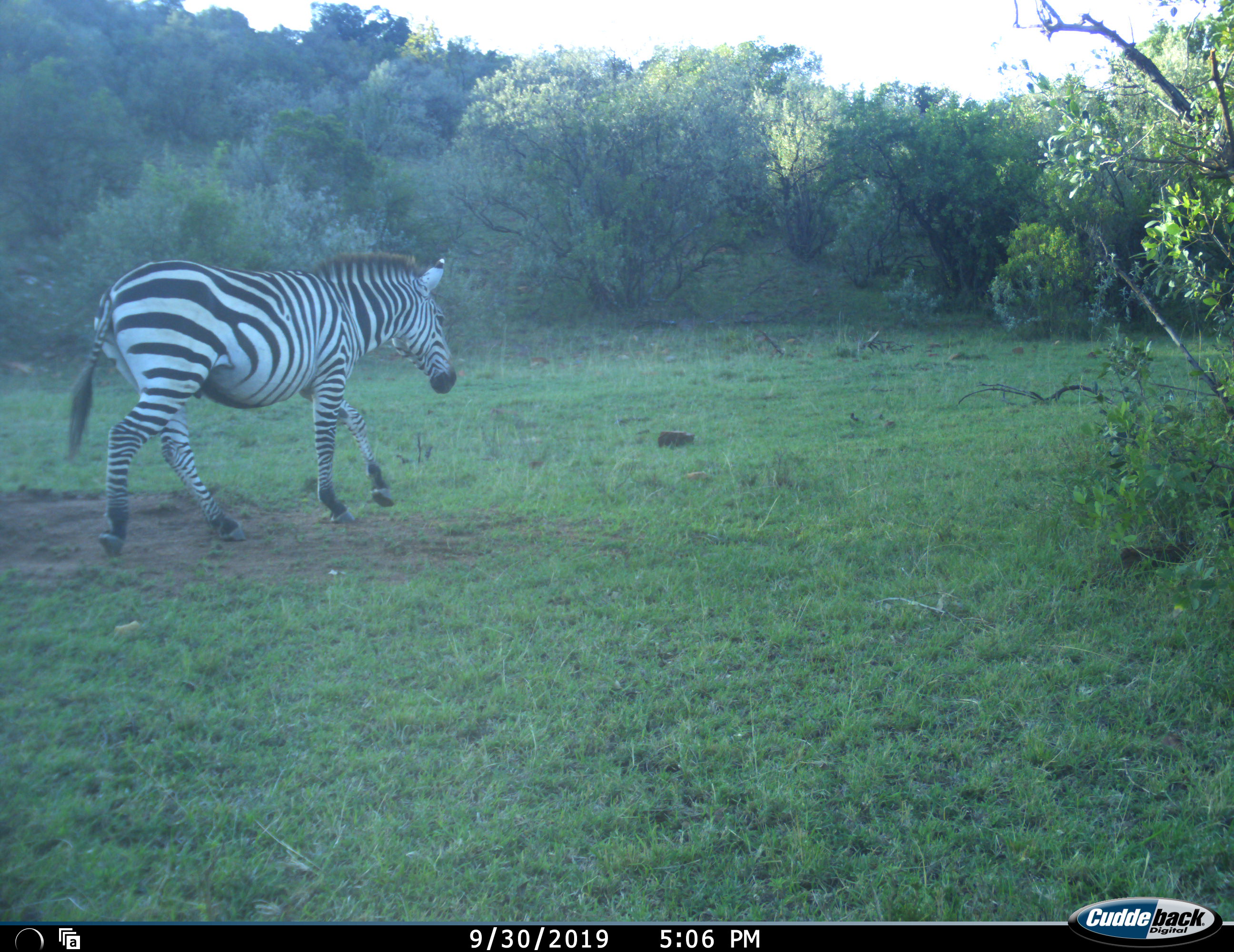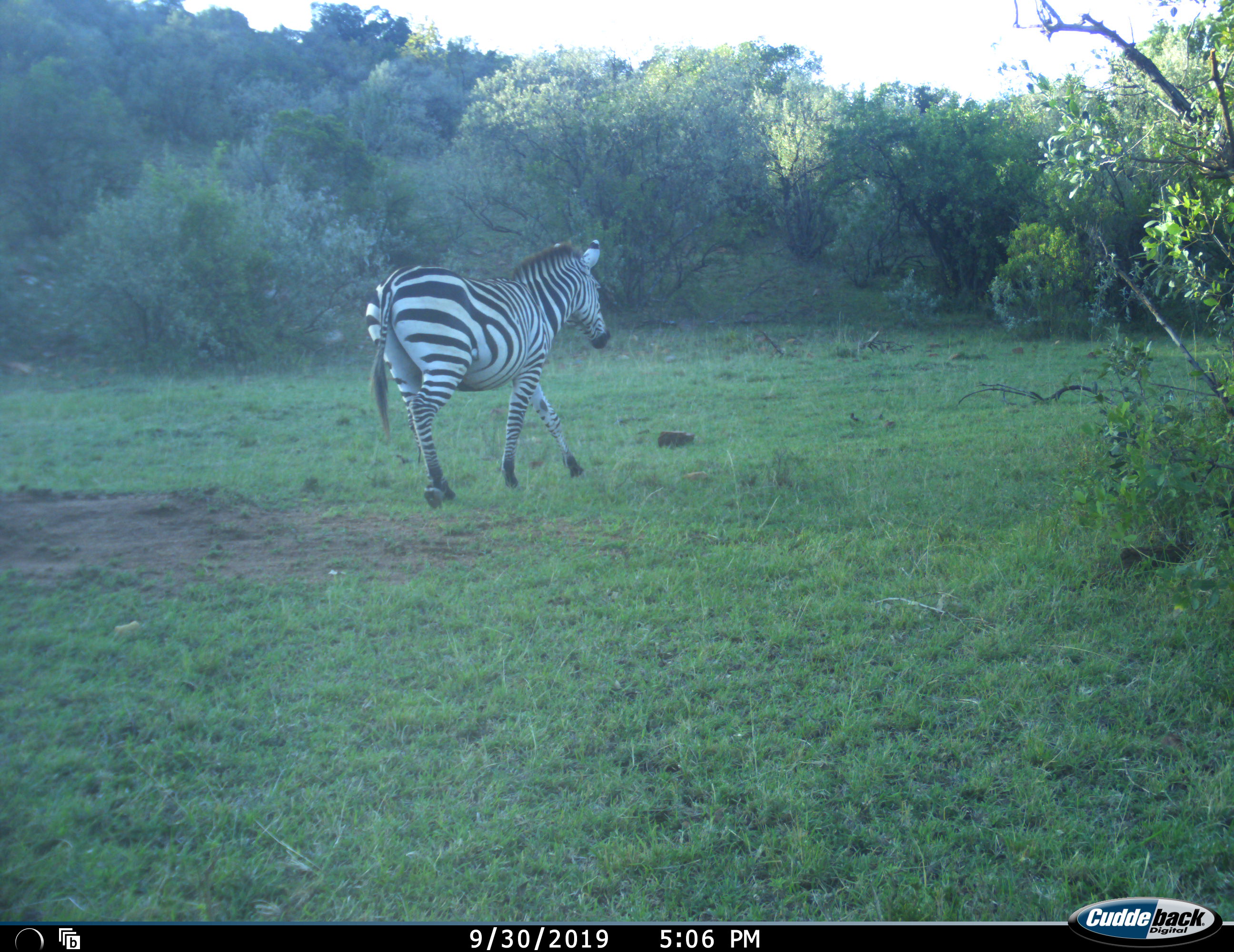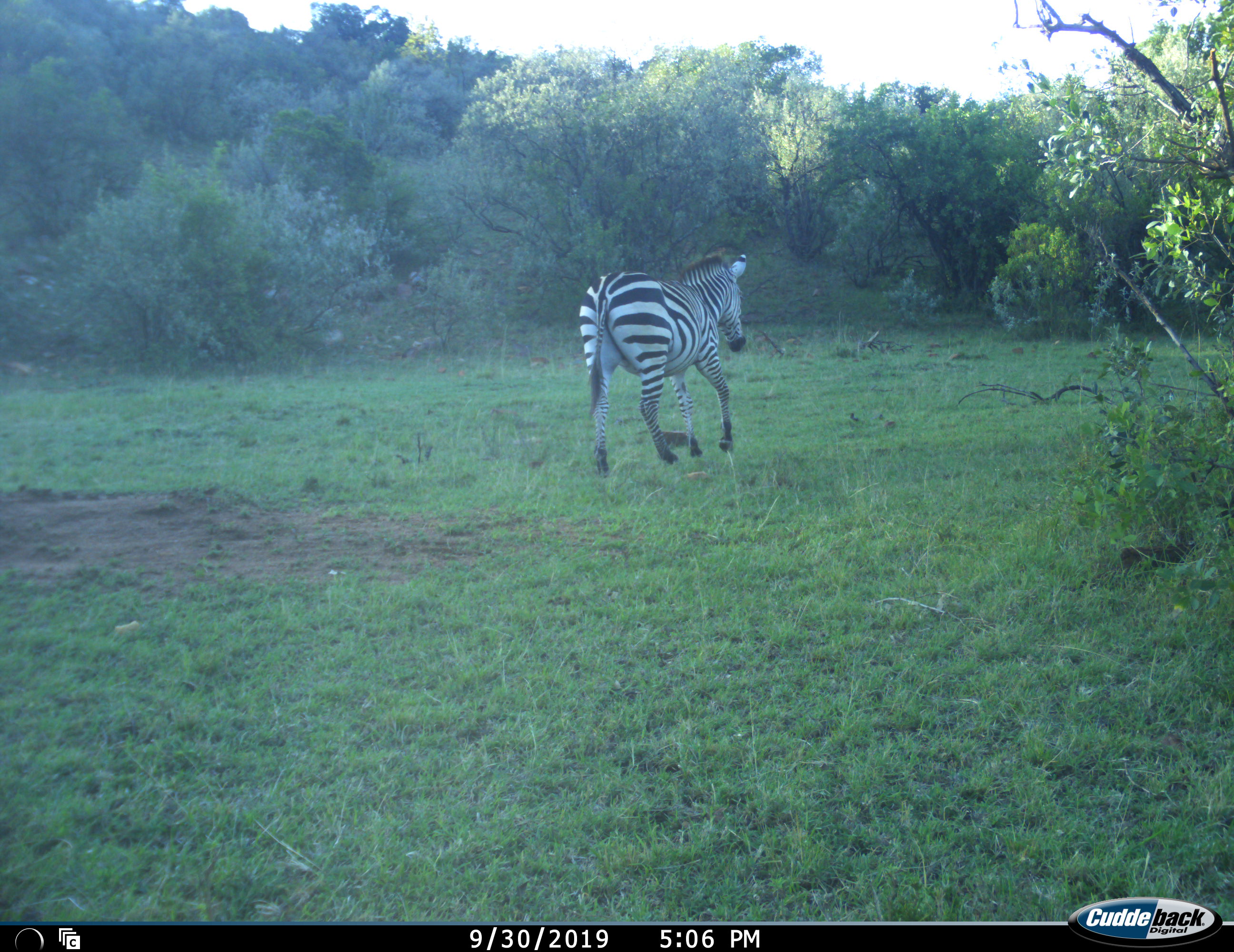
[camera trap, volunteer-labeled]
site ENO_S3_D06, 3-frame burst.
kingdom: Animalia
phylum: Chordata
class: Mammalia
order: Perissodactyla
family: Equidae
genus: Equus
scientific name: Equus quagga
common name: plains zebra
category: zebraplains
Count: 1.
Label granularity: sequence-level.